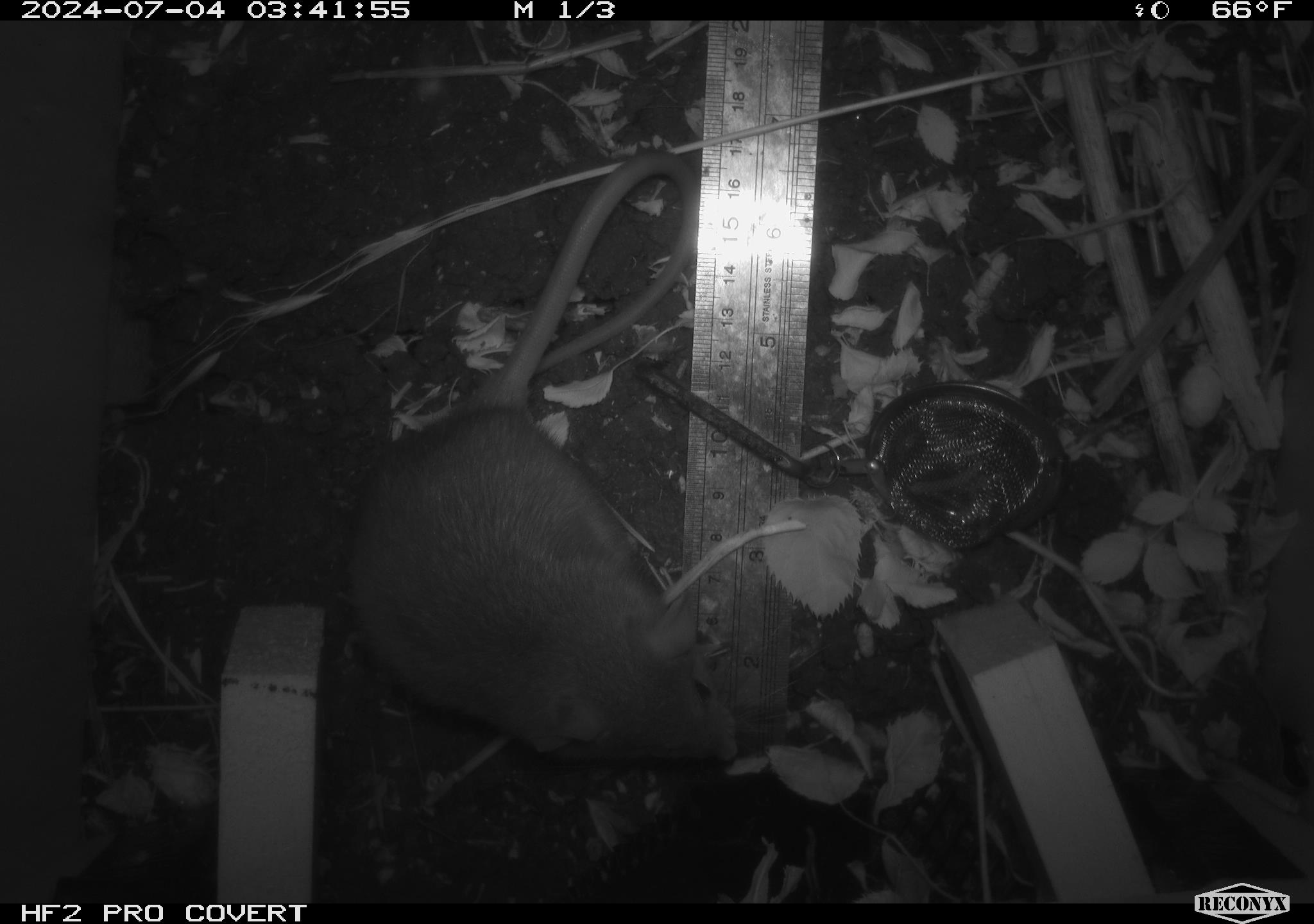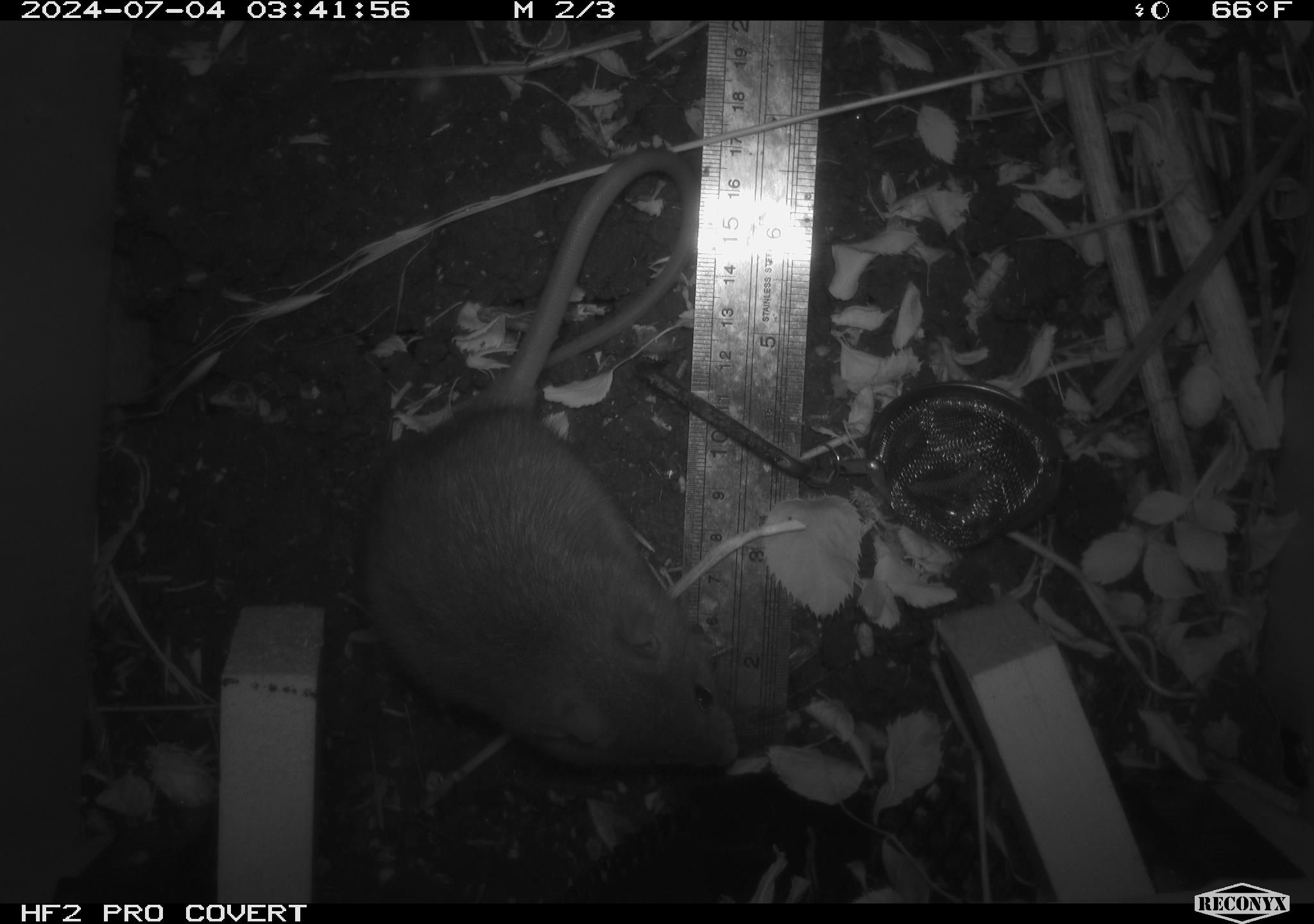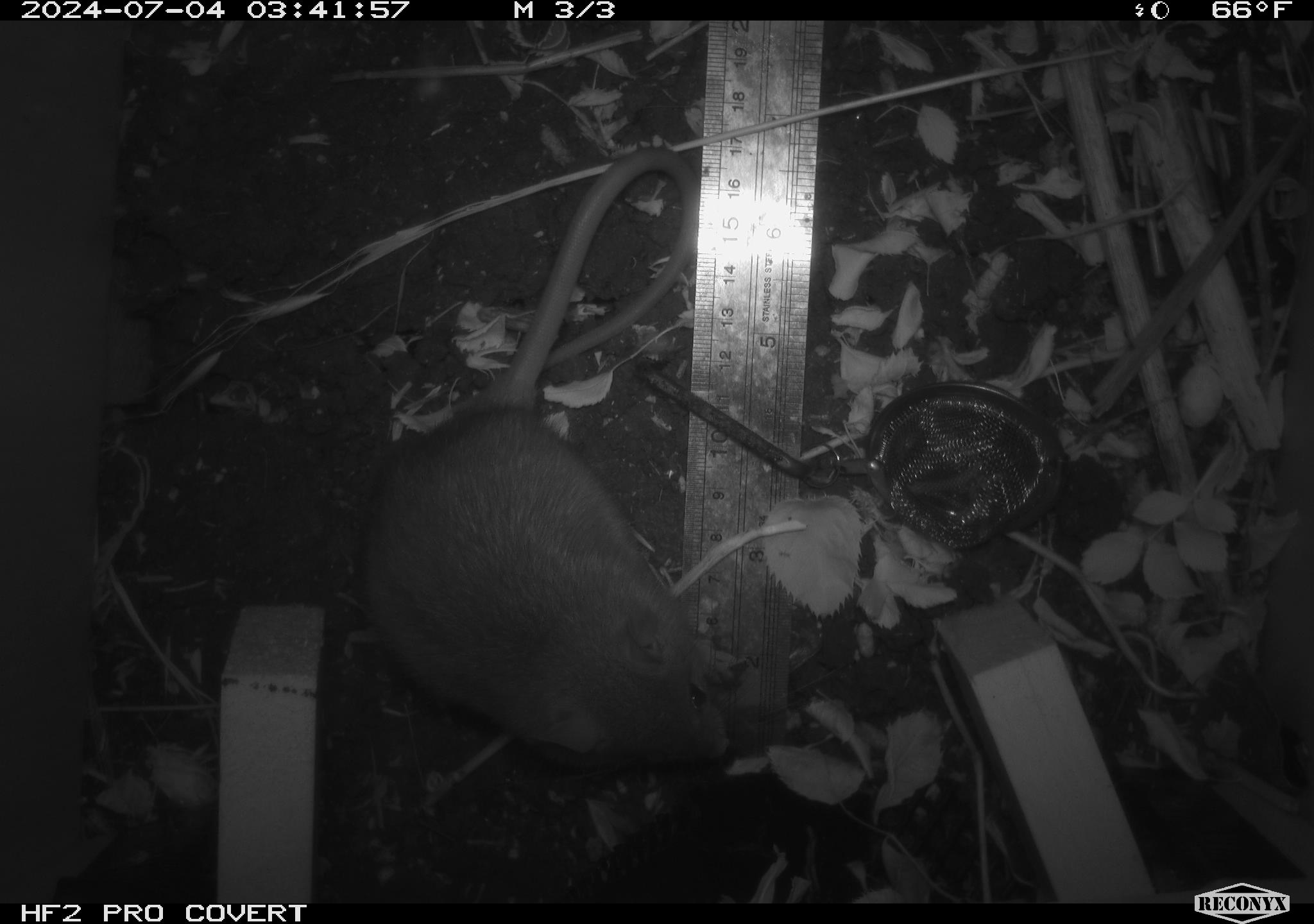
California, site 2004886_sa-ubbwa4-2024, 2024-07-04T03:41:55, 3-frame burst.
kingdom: Animalia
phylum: Chordata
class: Mammalia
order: Rodentia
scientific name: Rodentia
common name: woodrat or rat or mouse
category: woodrat or rat or mouse species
Woodrat or rat or mouse species (woodrat or rat or mouse) (Rodentia).